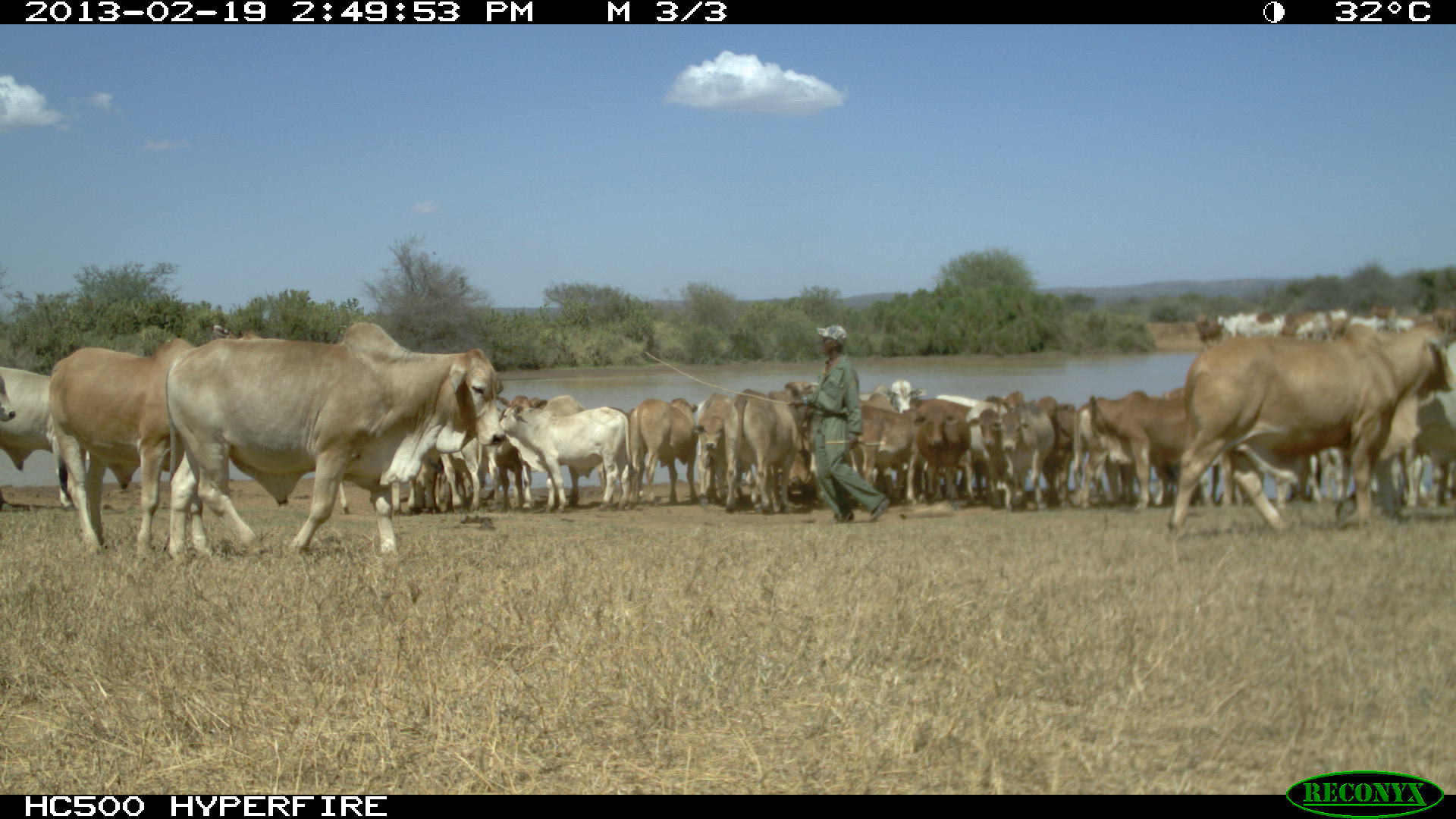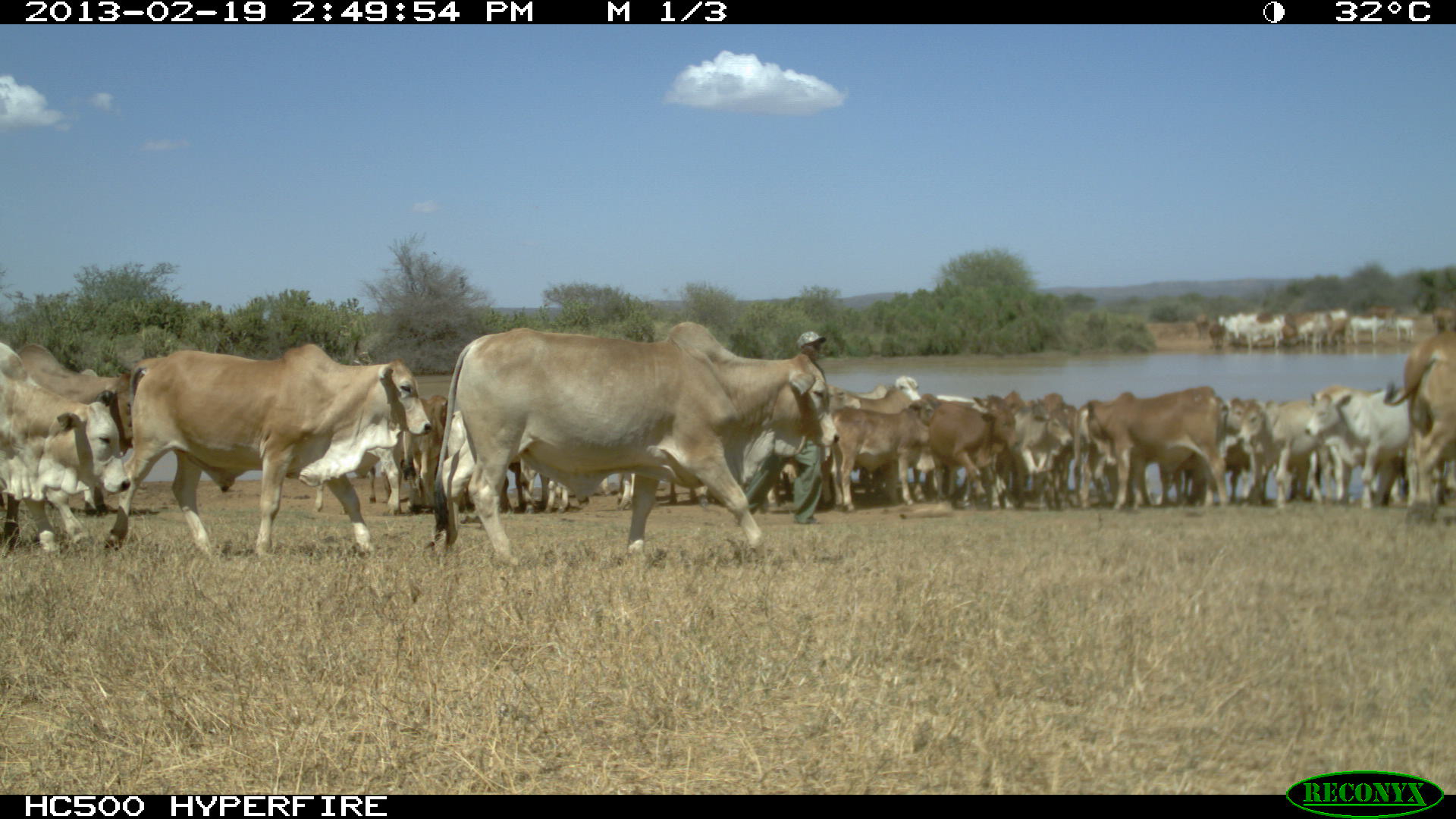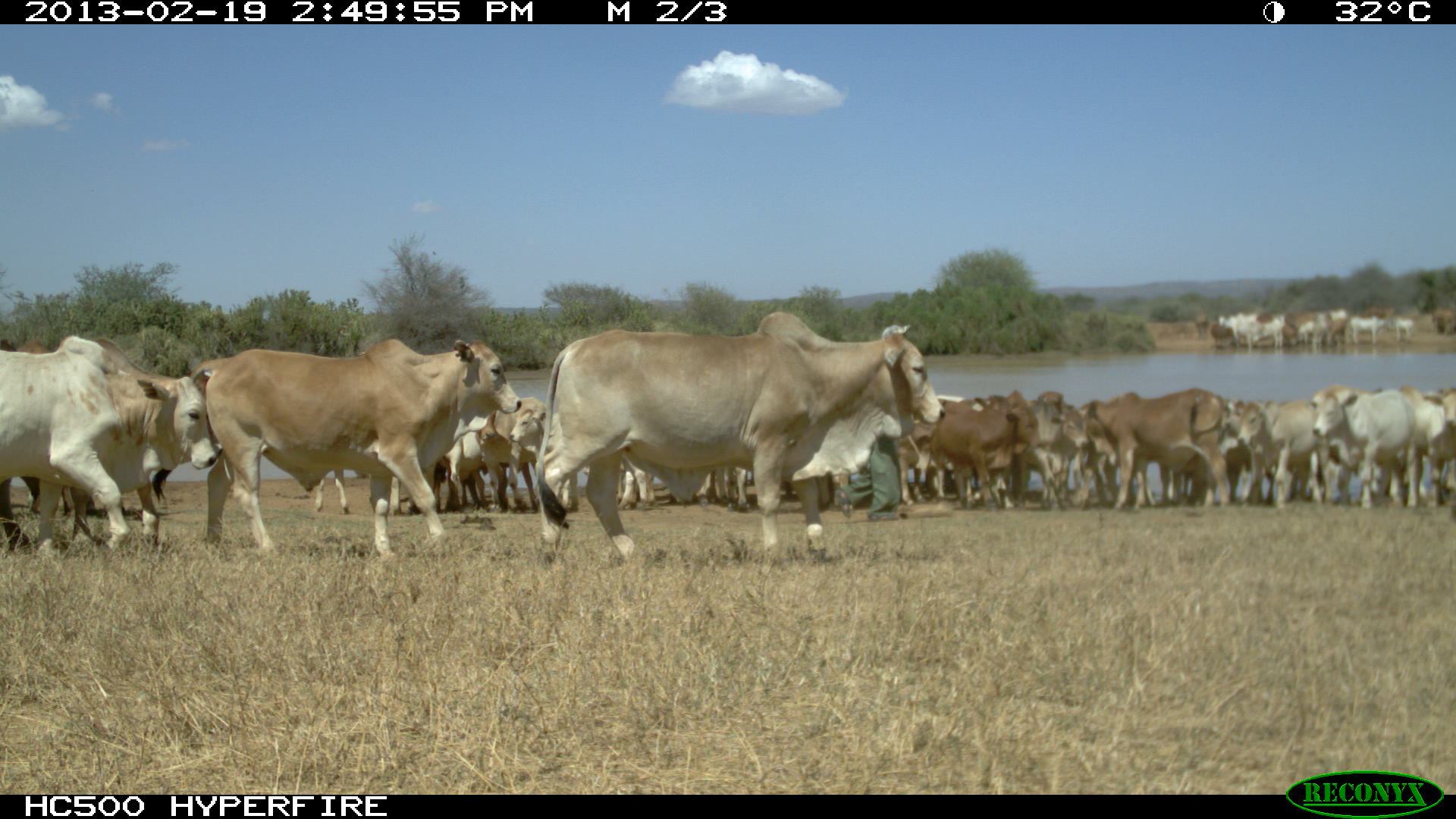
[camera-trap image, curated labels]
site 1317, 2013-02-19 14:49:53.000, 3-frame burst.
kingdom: Animalia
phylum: Chordata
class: Mammalia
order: Artiodactyla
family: Bovidae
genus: Bos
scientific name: Bos taurus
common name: domestic cattle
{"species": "Bos taurus (domestic cattle)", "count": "1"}